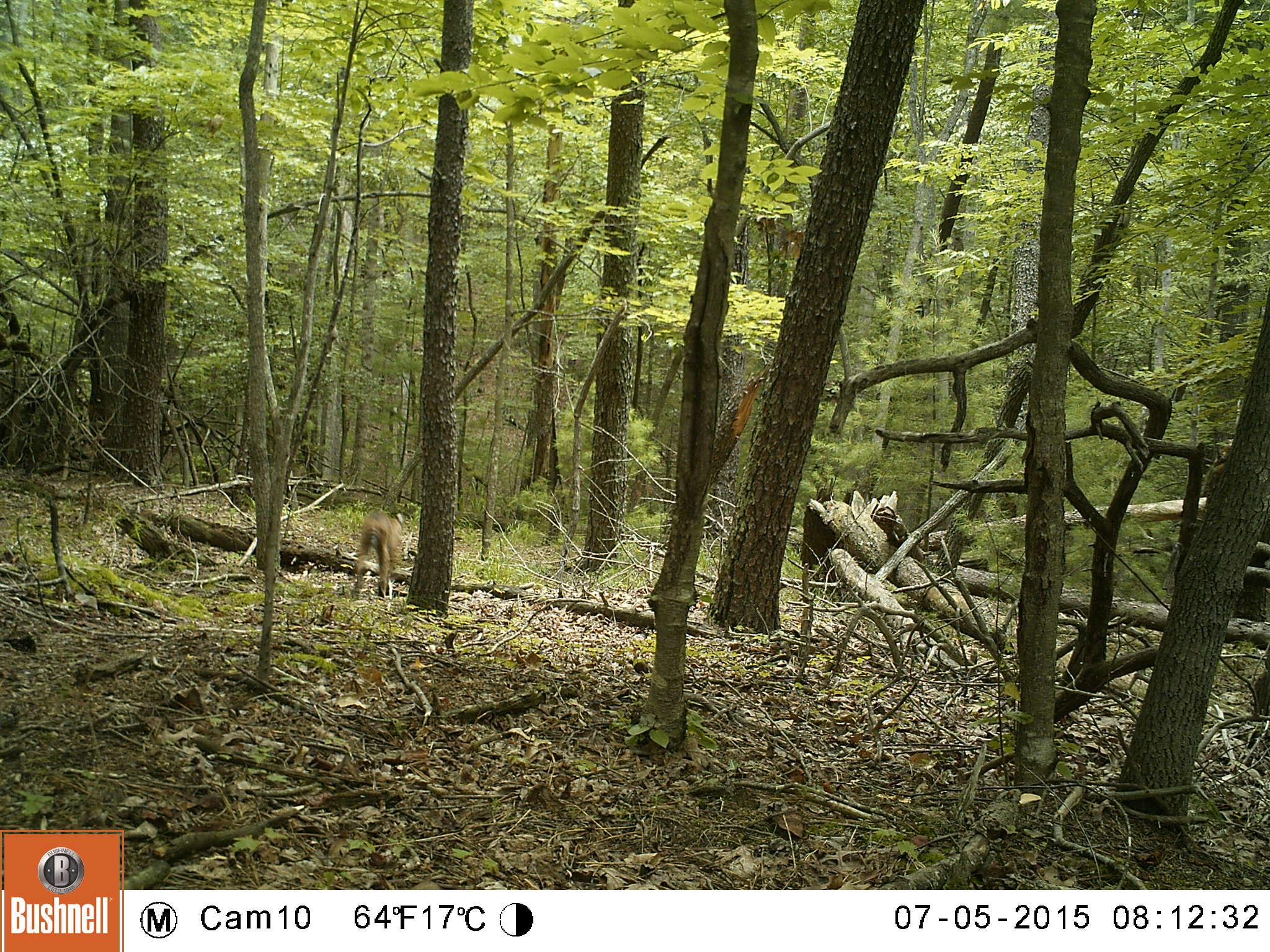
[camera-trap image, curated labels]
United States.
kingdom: Animalia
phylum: Chordata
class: Mammalia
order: Carnivora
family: Felidae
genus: Lynx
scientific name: Lynx rufus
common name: bobcat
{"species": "Bobcat (Lynx rufus)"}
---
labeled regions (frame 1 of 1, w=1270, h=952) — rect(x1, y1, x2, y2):
Bobcat: rect(348, 510, 417, 594)